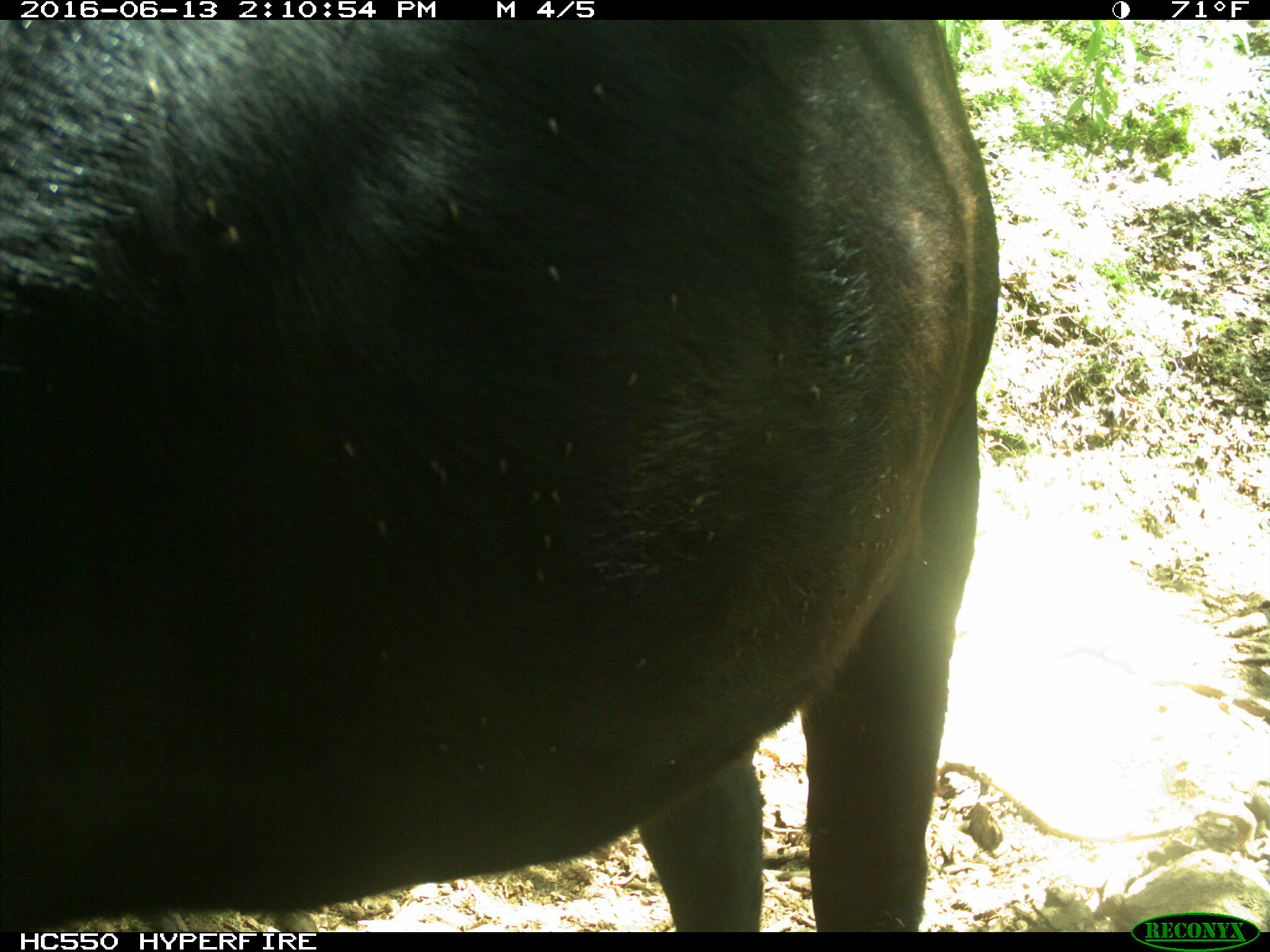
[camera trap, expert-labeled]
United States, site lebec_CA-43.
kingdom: Animalia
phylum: Chordata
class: Mammalia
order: Artiodactyla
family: Bovidae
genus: Bos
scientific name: Bos taurus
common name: domestic cow